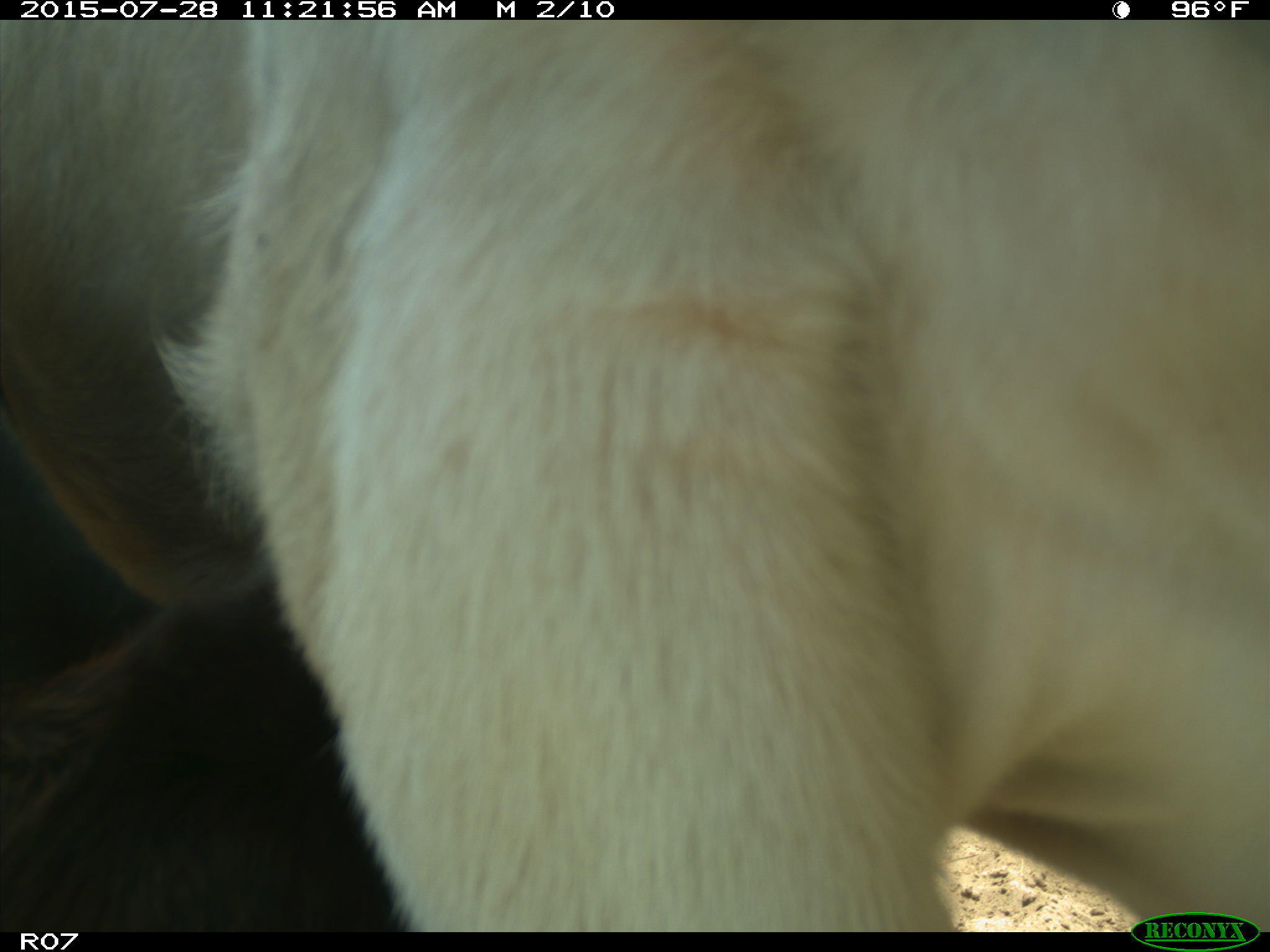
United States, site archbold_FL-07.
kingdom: Animalia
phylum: Chordata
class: Mammalia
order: Artiodactyla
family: Bovidae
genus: Bos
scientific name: Bos taurus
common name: domestic cow